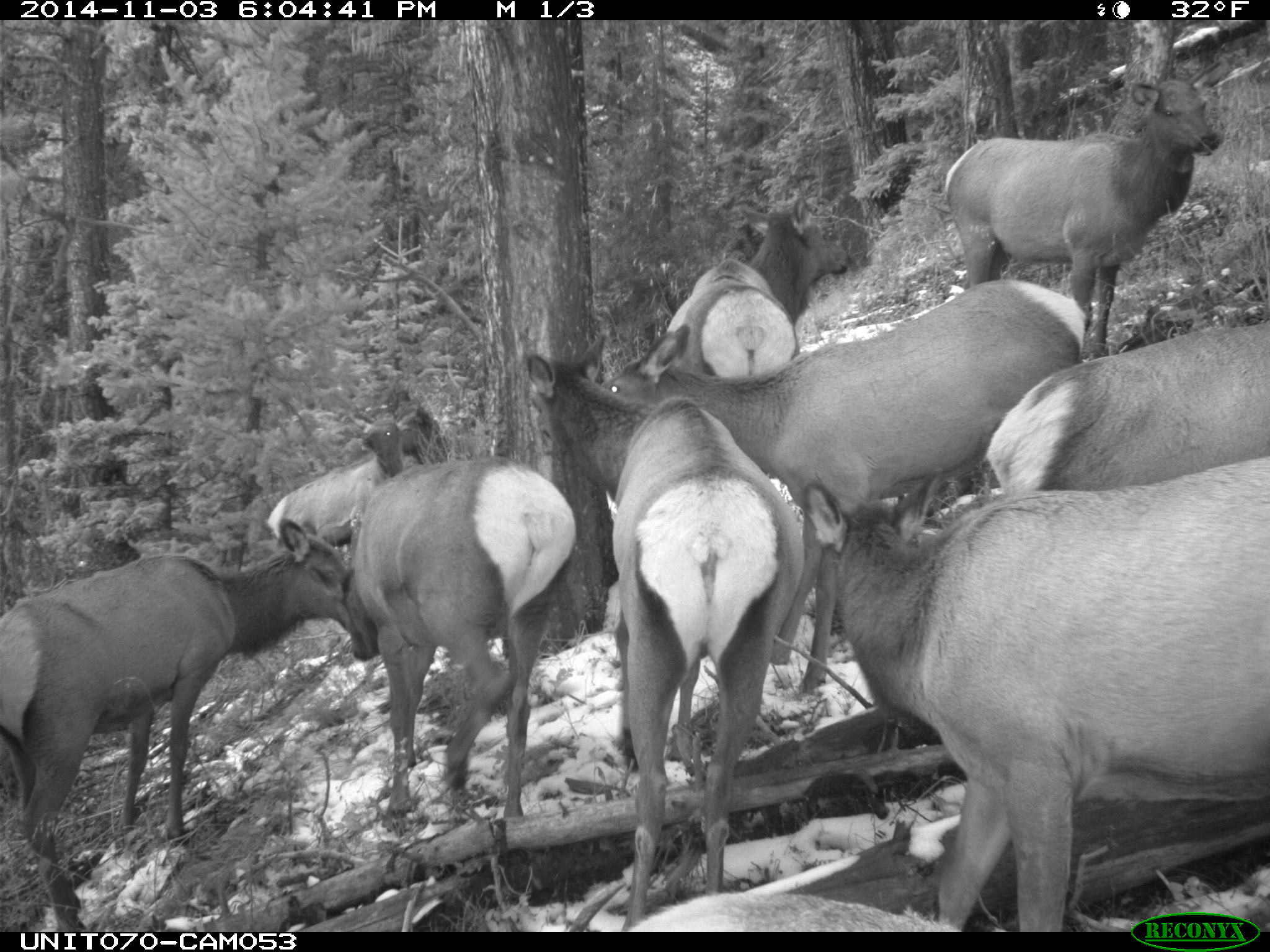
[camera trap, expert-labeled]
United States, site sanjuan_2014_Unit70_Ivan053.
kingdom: Animalia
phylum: Chordata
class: Mammalia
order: Artiodactyla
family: Cervidae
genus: Cervus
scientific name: Cervus elaphus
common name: red deer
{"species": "Cervus elaphus (red deer)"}